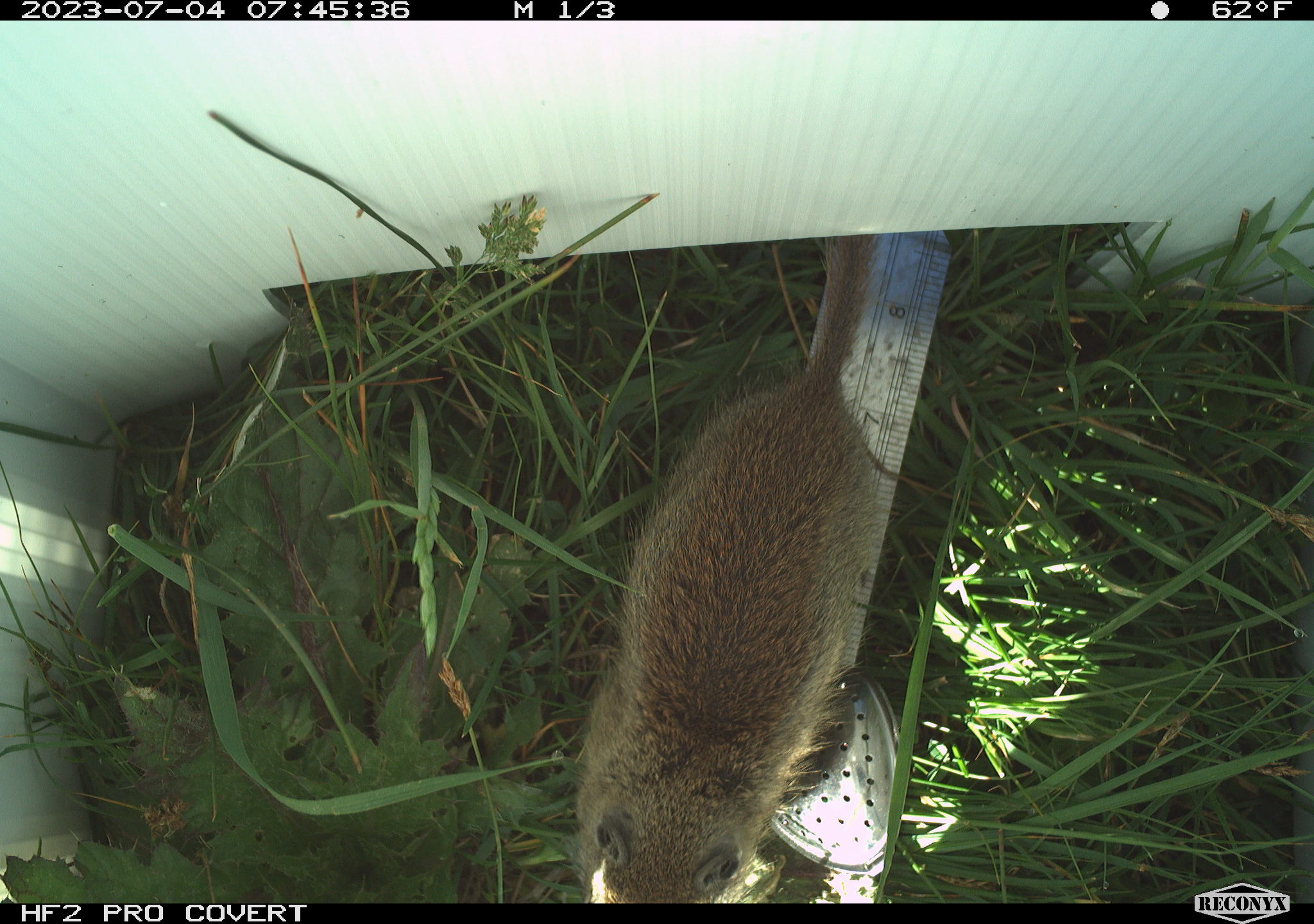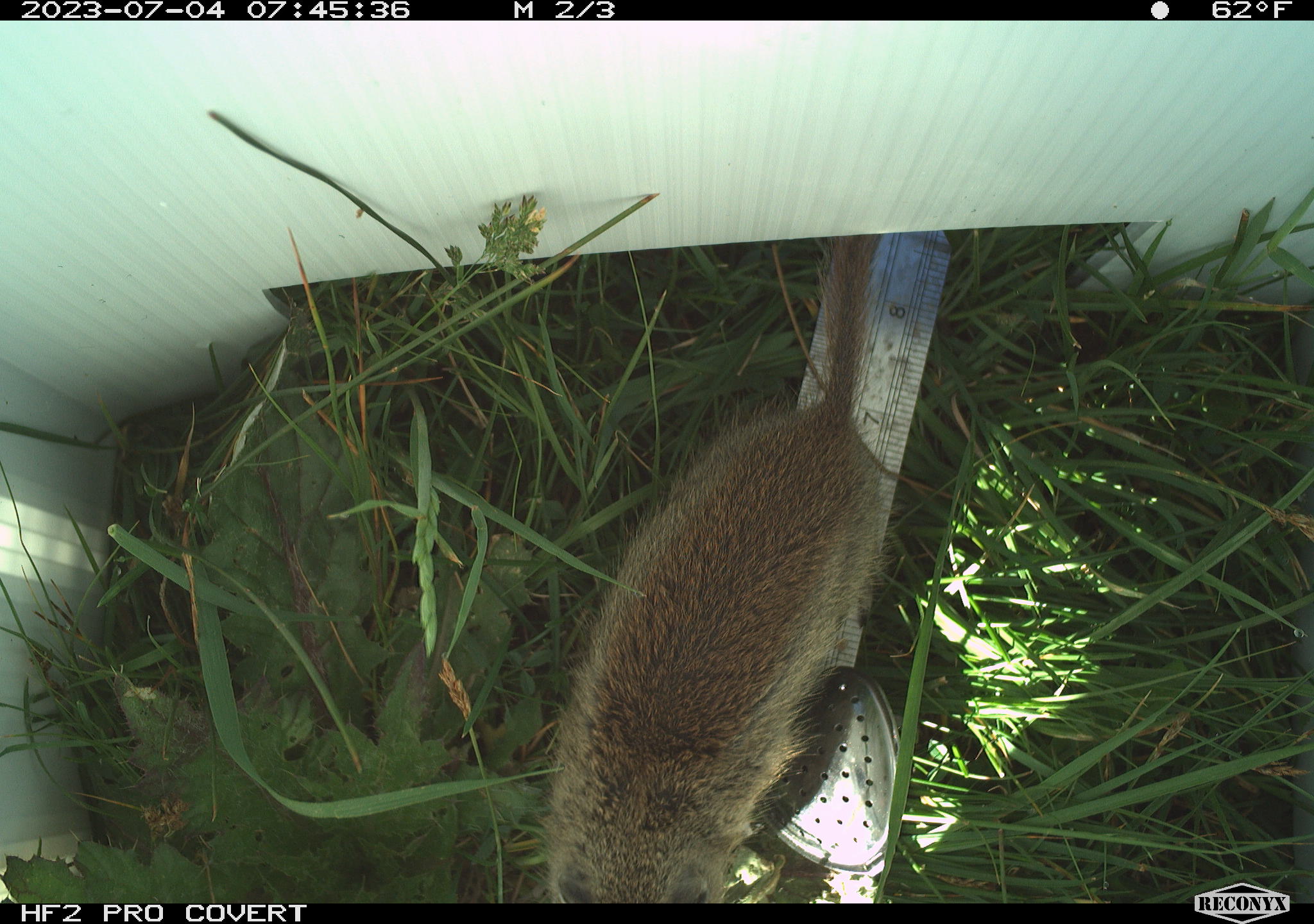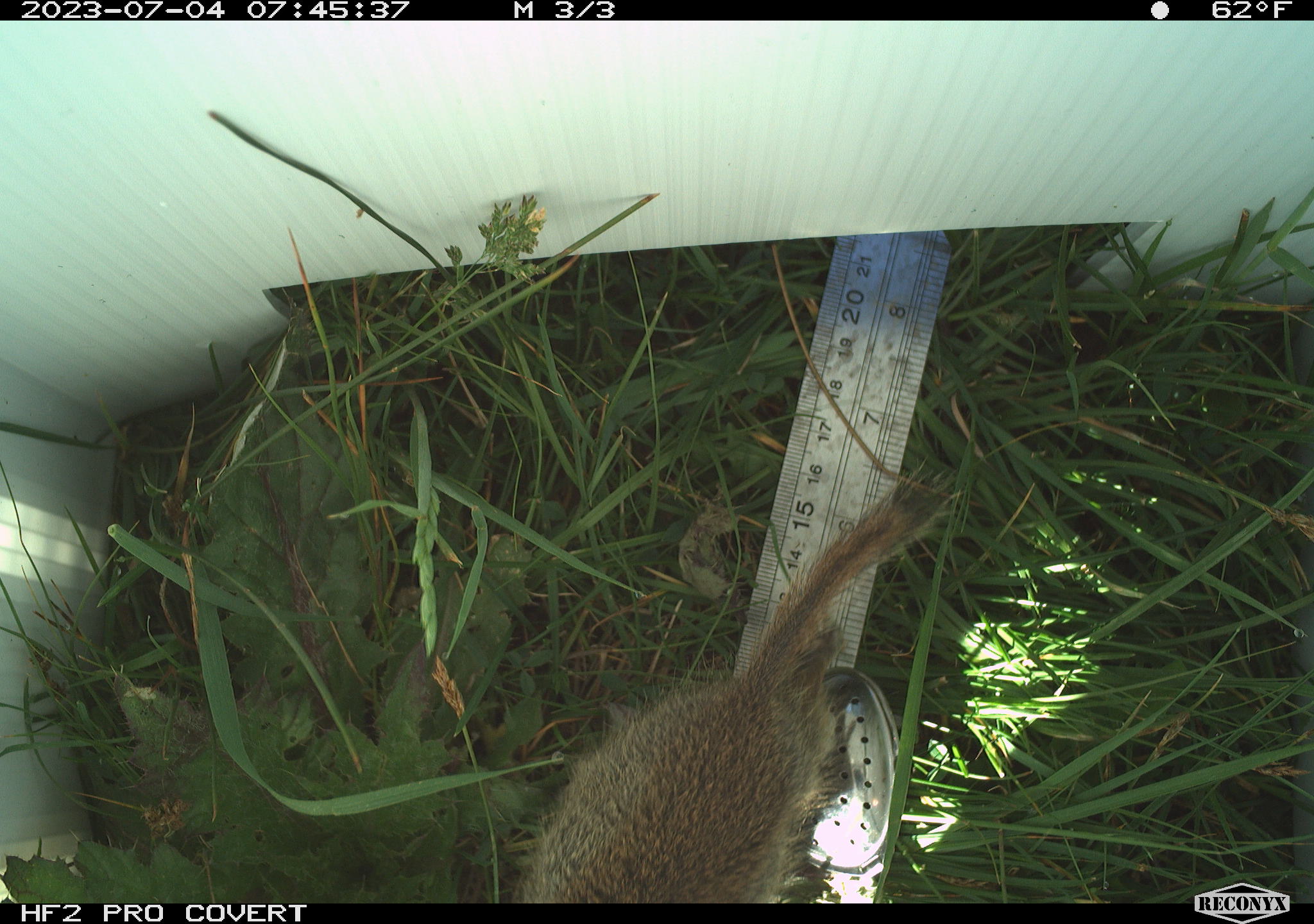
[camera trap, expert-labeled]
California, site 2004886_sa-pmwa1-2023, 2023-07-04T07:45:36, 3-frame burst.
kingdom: Animalia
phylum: Chordata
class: Mammalia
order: Rodentia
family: Sciuridae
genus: Urocitellus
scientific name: Urocitellus beldingi beldingi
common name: belding's ground squirrel